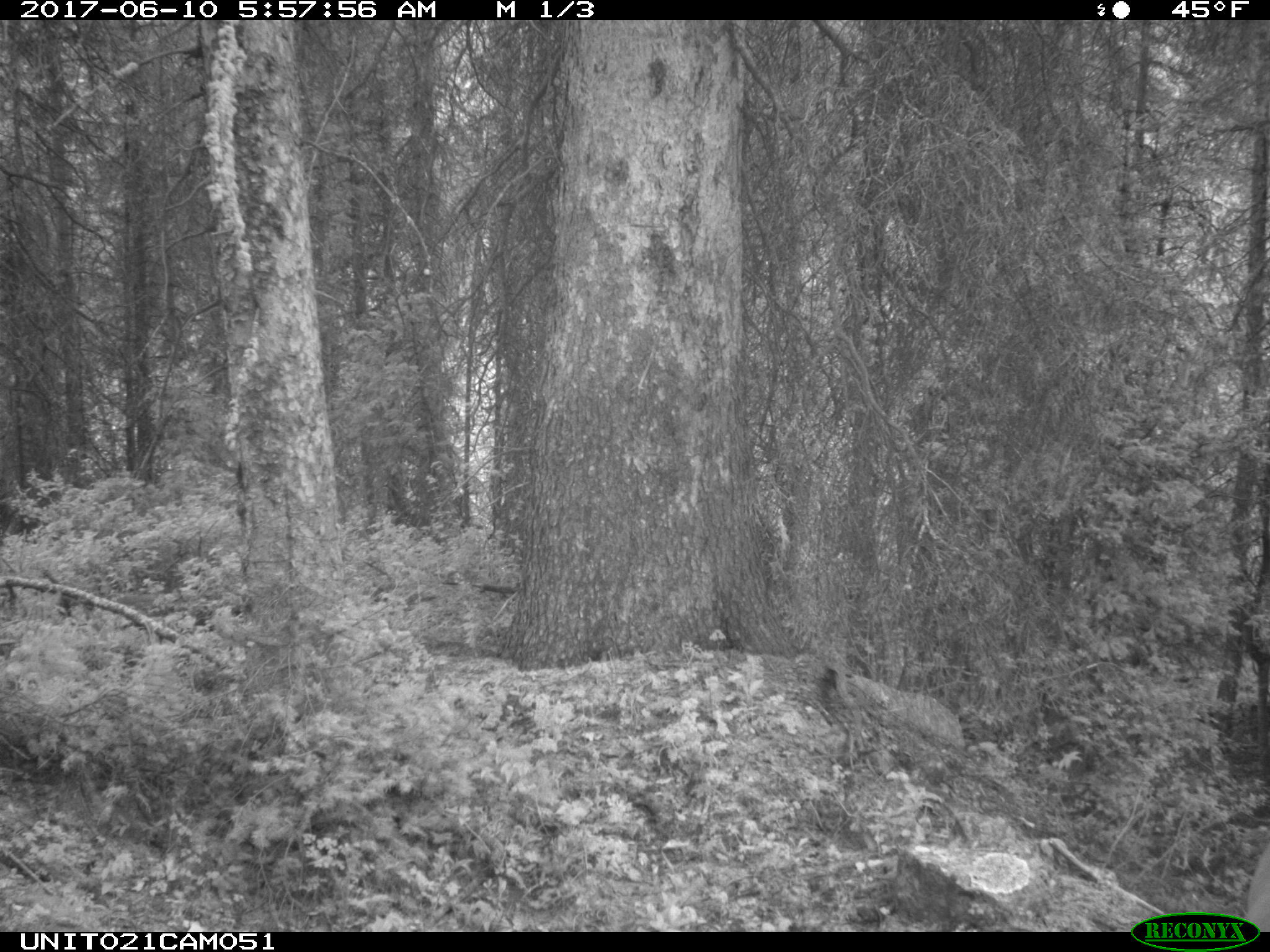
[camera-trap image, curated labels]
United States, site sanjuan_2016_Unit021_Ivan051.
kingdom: Animalia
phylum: Chordata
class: Mammalia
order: Artiodactyla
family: Cervidae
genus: Cervus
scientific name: Cervus elaphus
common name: red deer